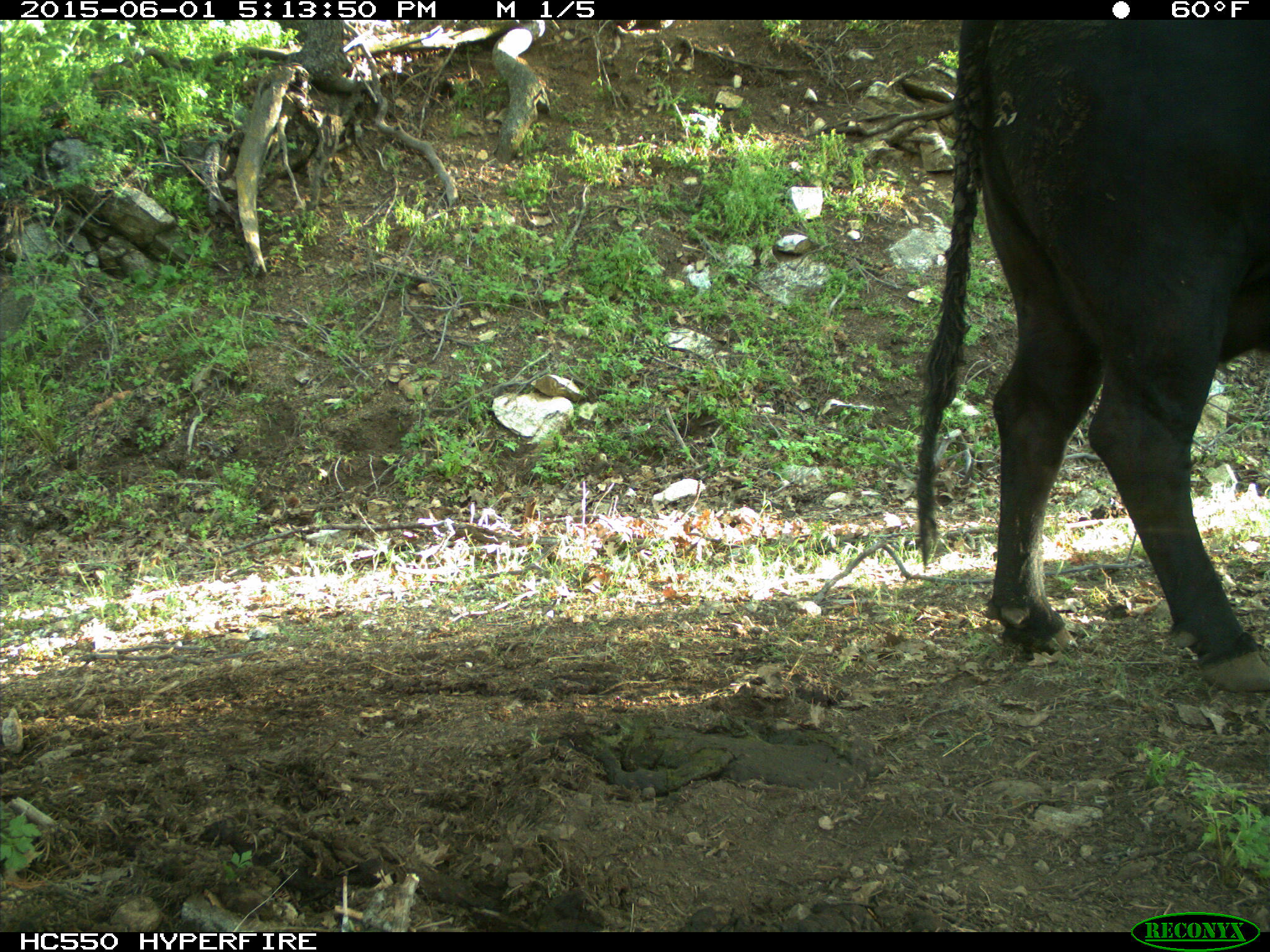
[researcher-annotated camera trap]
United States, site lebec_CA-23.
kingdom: Animalia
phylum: Chordata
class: Mammalia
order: Artiodactyla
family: Bovidae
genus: Bos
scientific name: Bos taurus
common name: domestic cow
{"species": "Bos taurus (domestic cow)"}